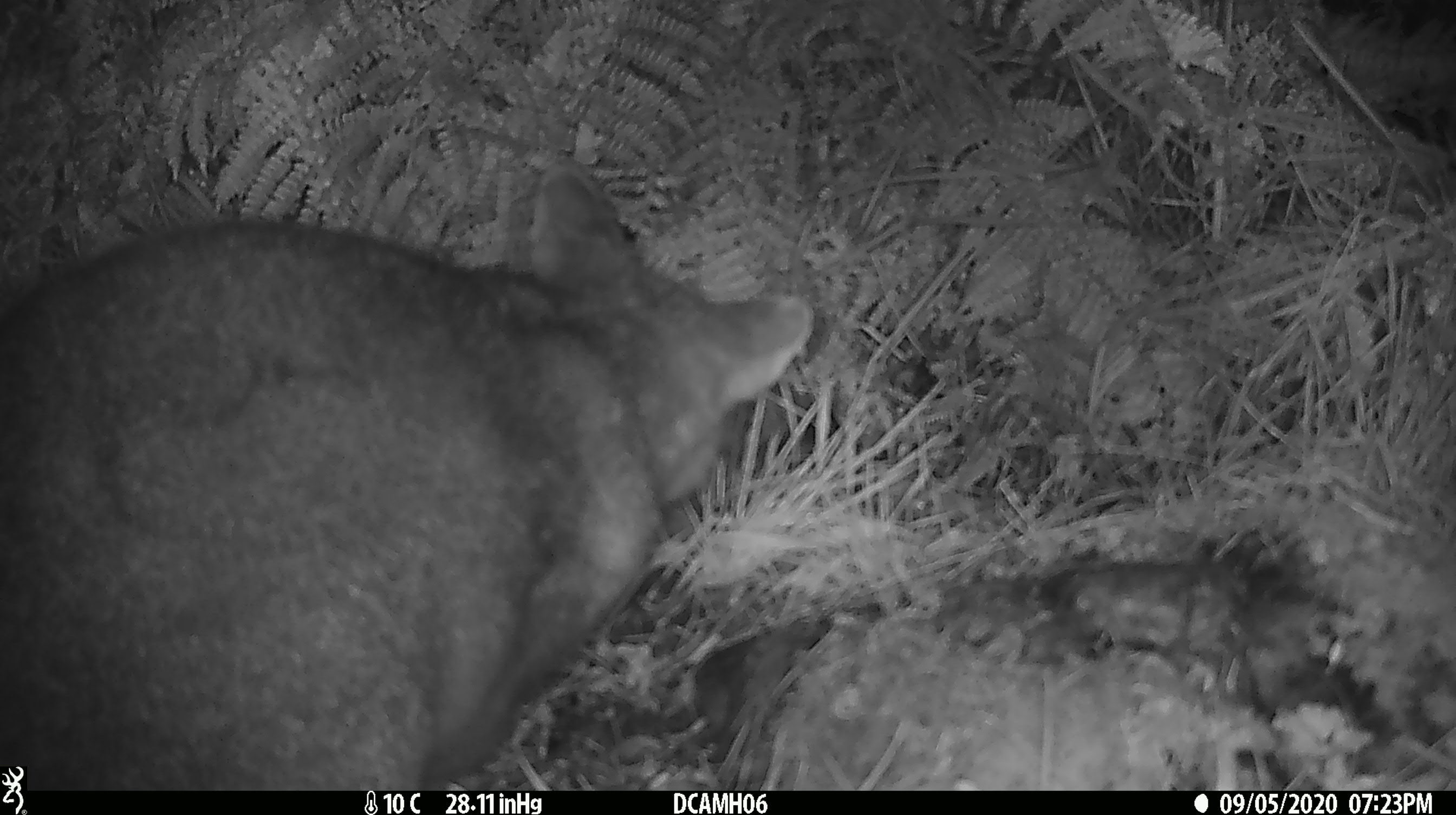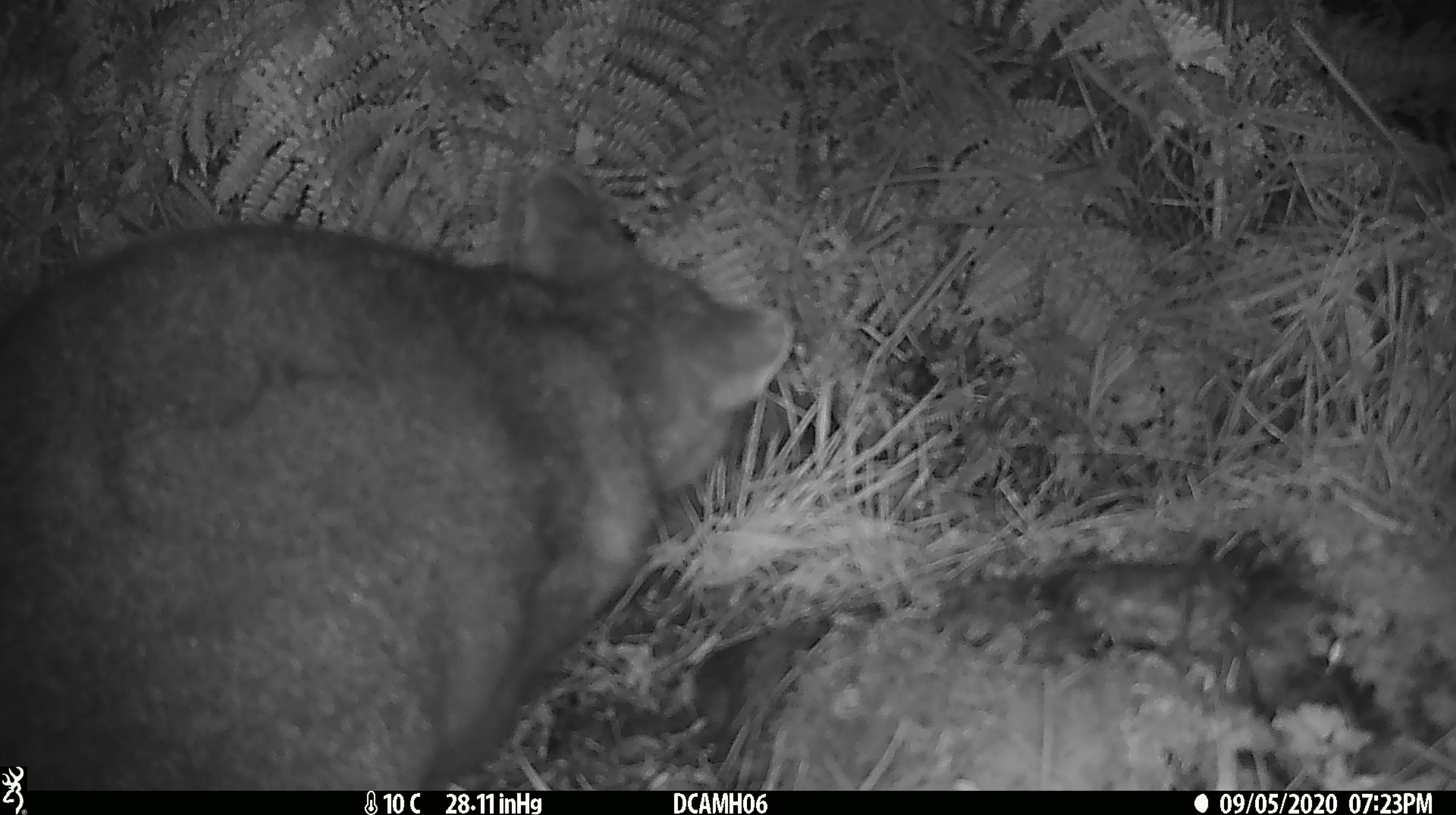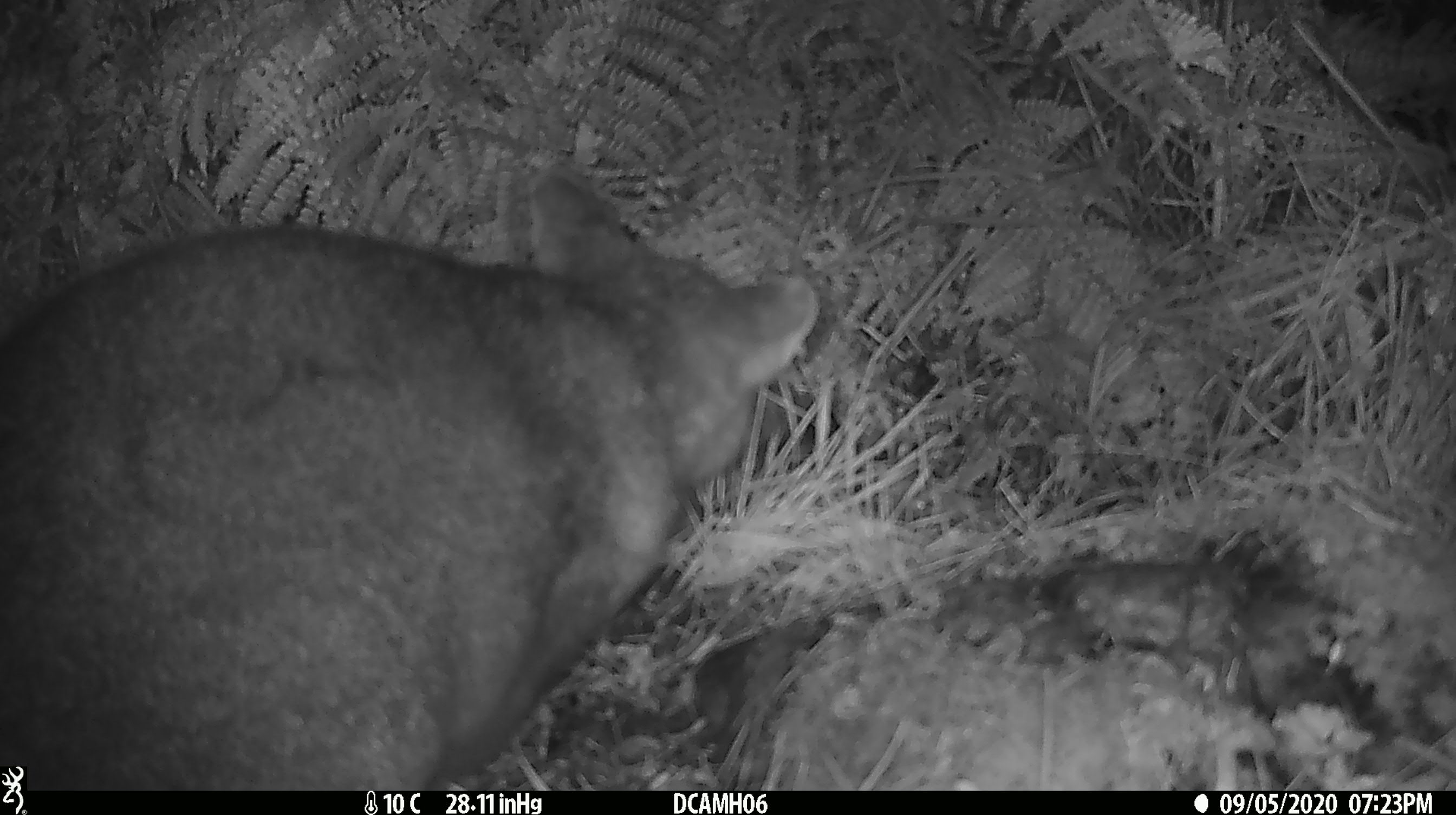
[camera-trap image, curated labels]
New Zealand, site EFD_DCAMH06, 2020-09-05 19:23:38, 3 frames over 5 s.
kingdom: Animalia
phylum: Chordata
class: Mammalia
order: Diprotodontia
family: Phalangeridae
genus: Trichosurus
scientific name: Trichosurus vulpecula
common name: common brushtail possum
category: possum